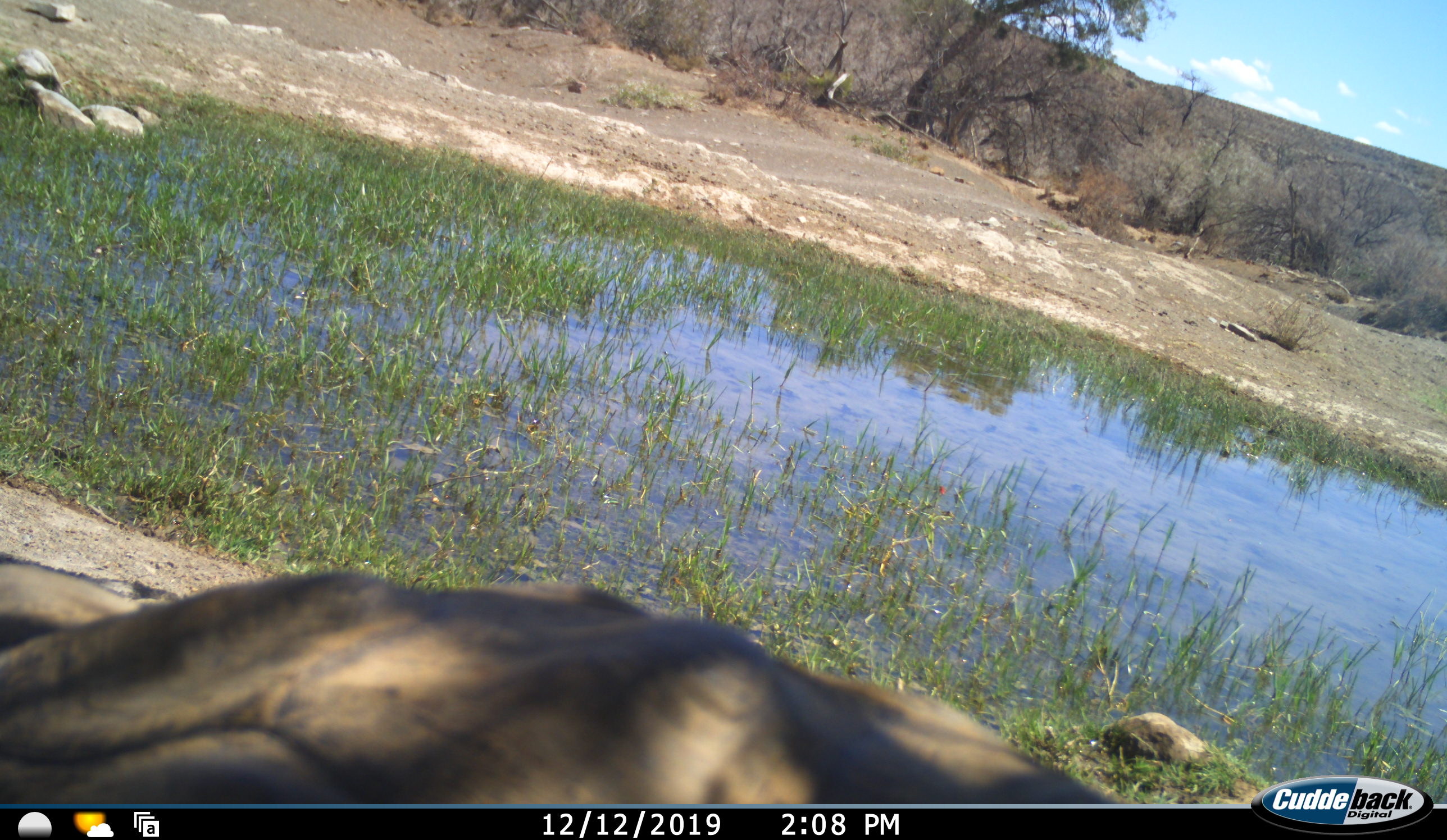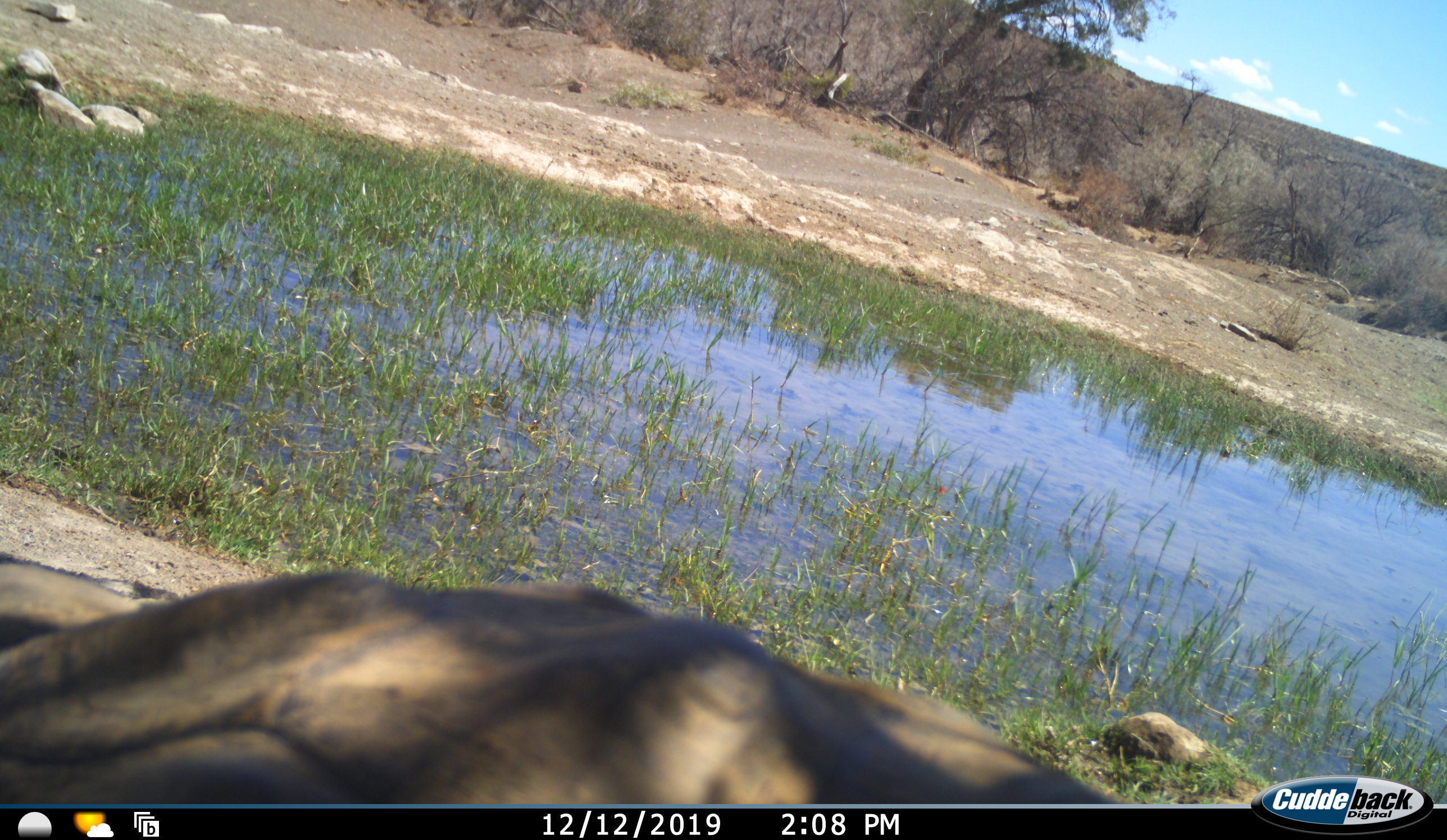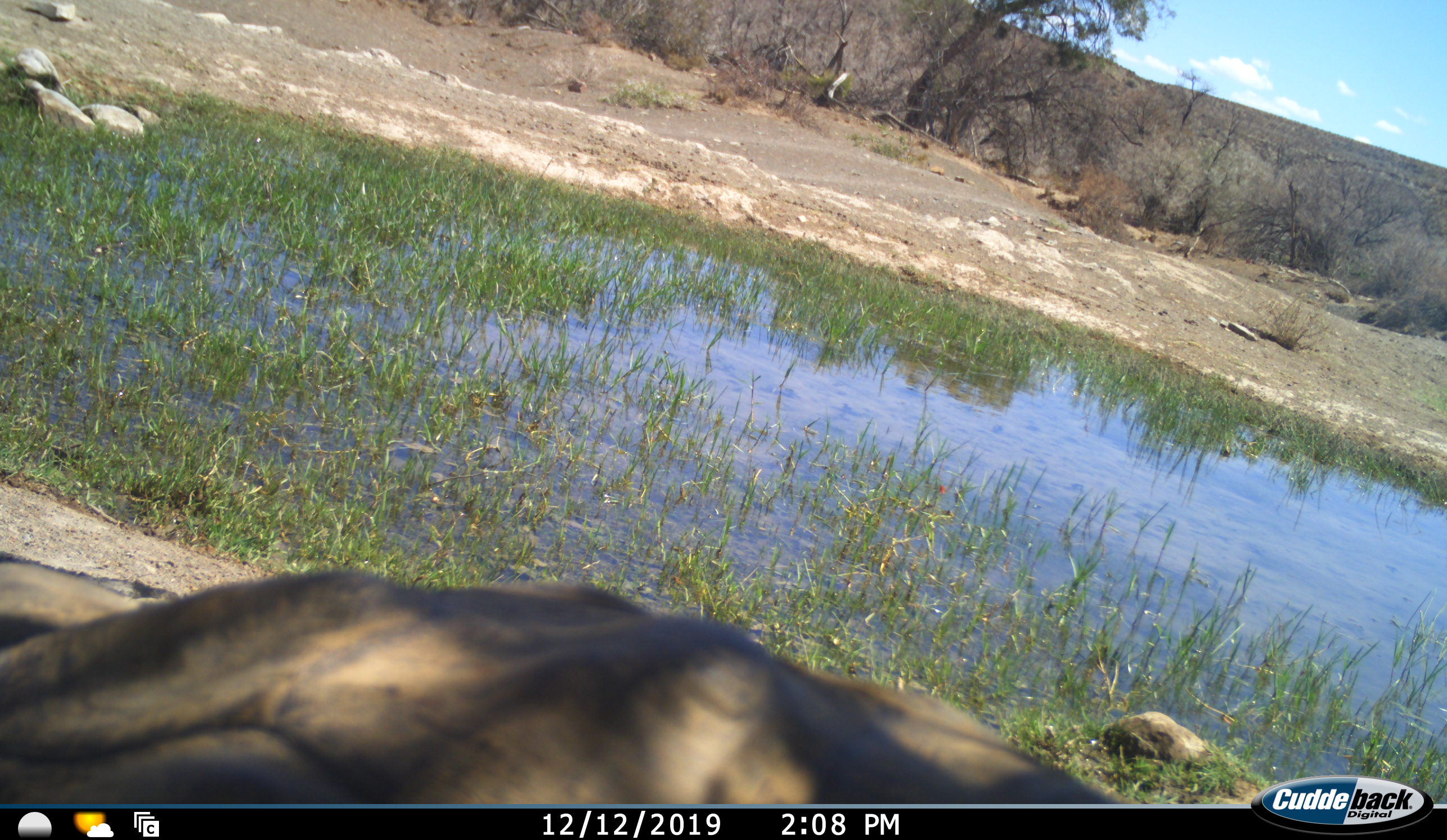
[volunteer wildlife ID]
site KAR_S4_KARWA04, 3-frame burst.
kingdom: Animalia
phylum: Chordata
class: Reptilia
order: Testudines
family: Testudinidae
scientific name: Testudinidae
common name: tortoise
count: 1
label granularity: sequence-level